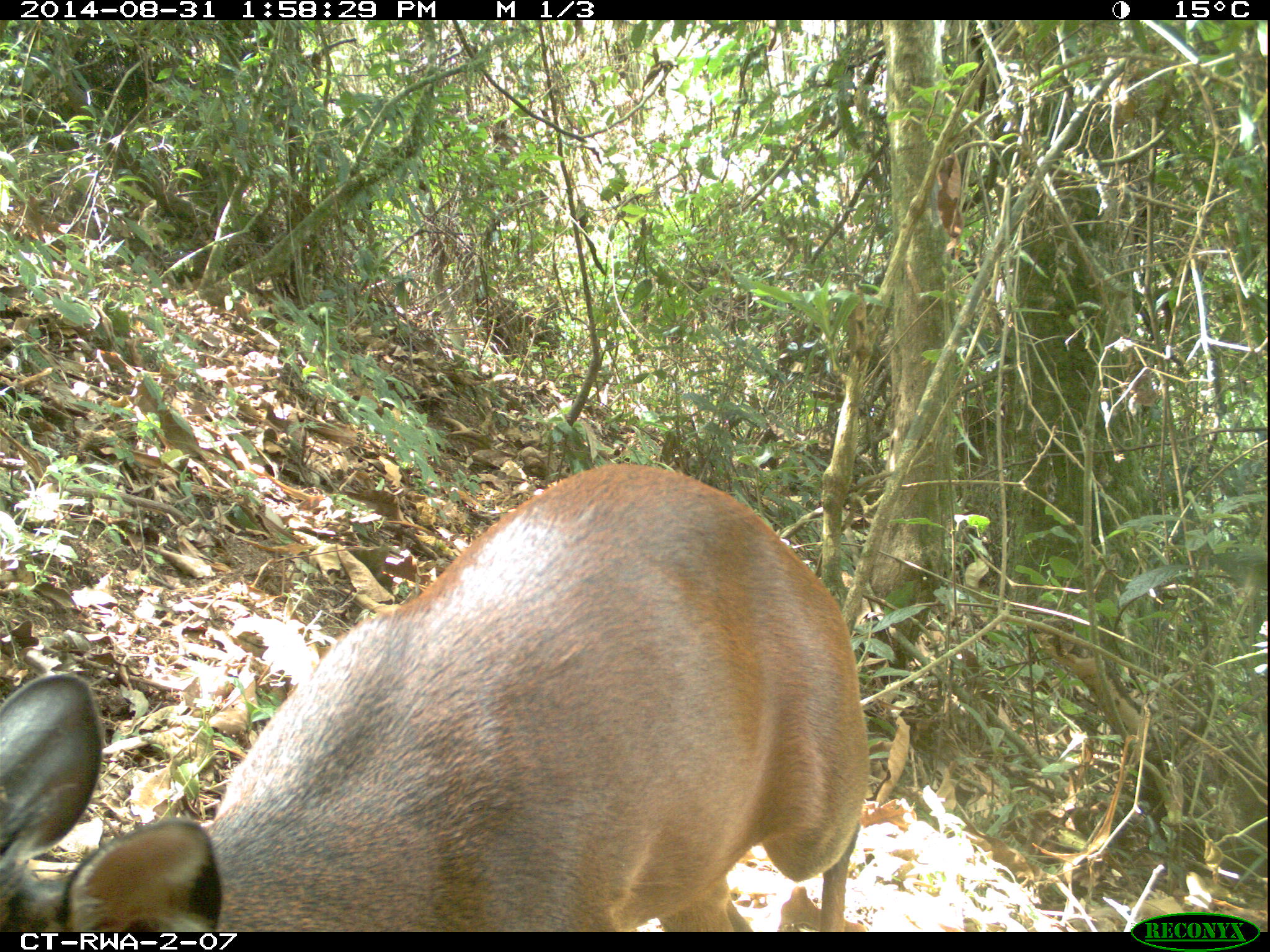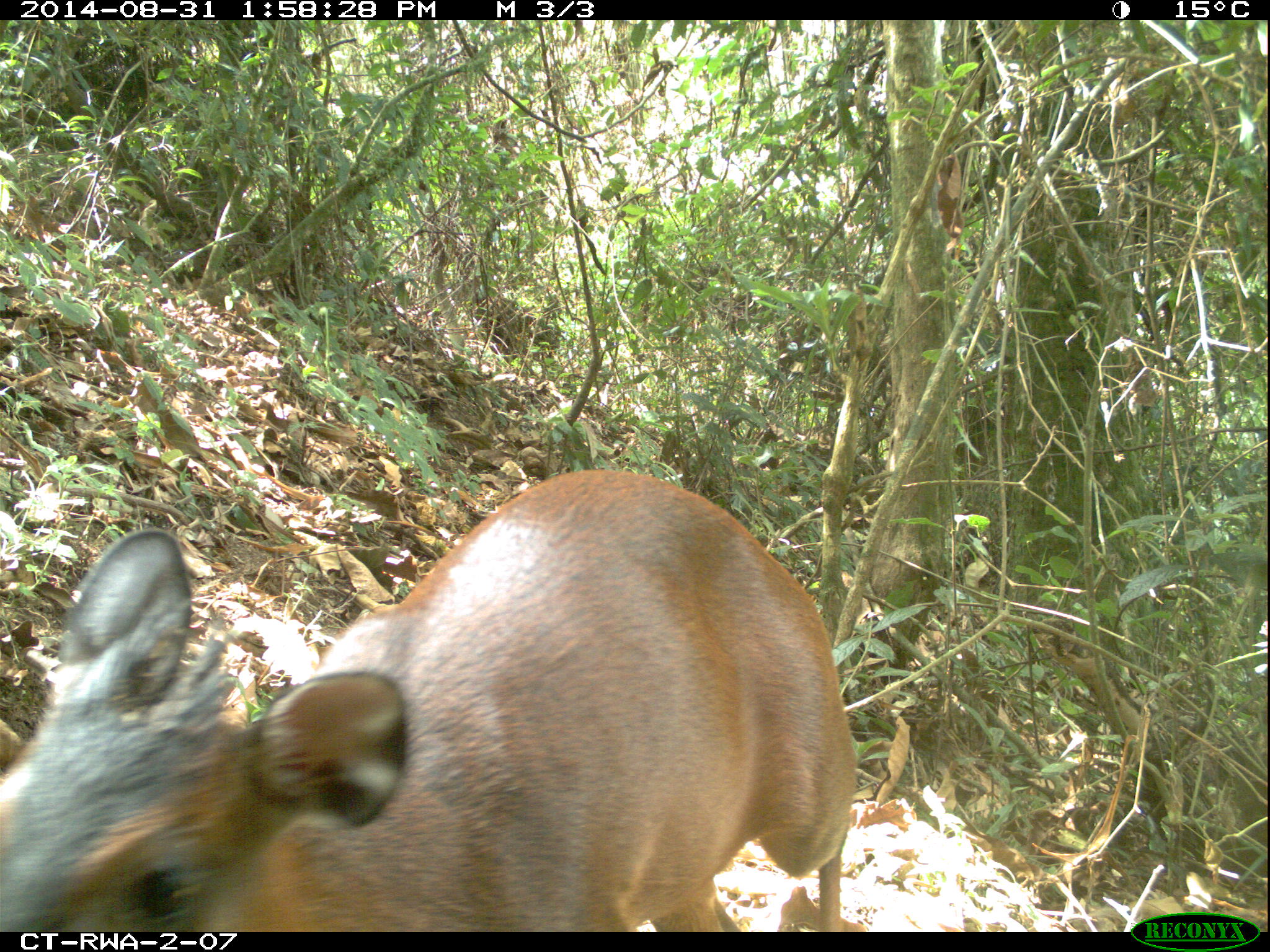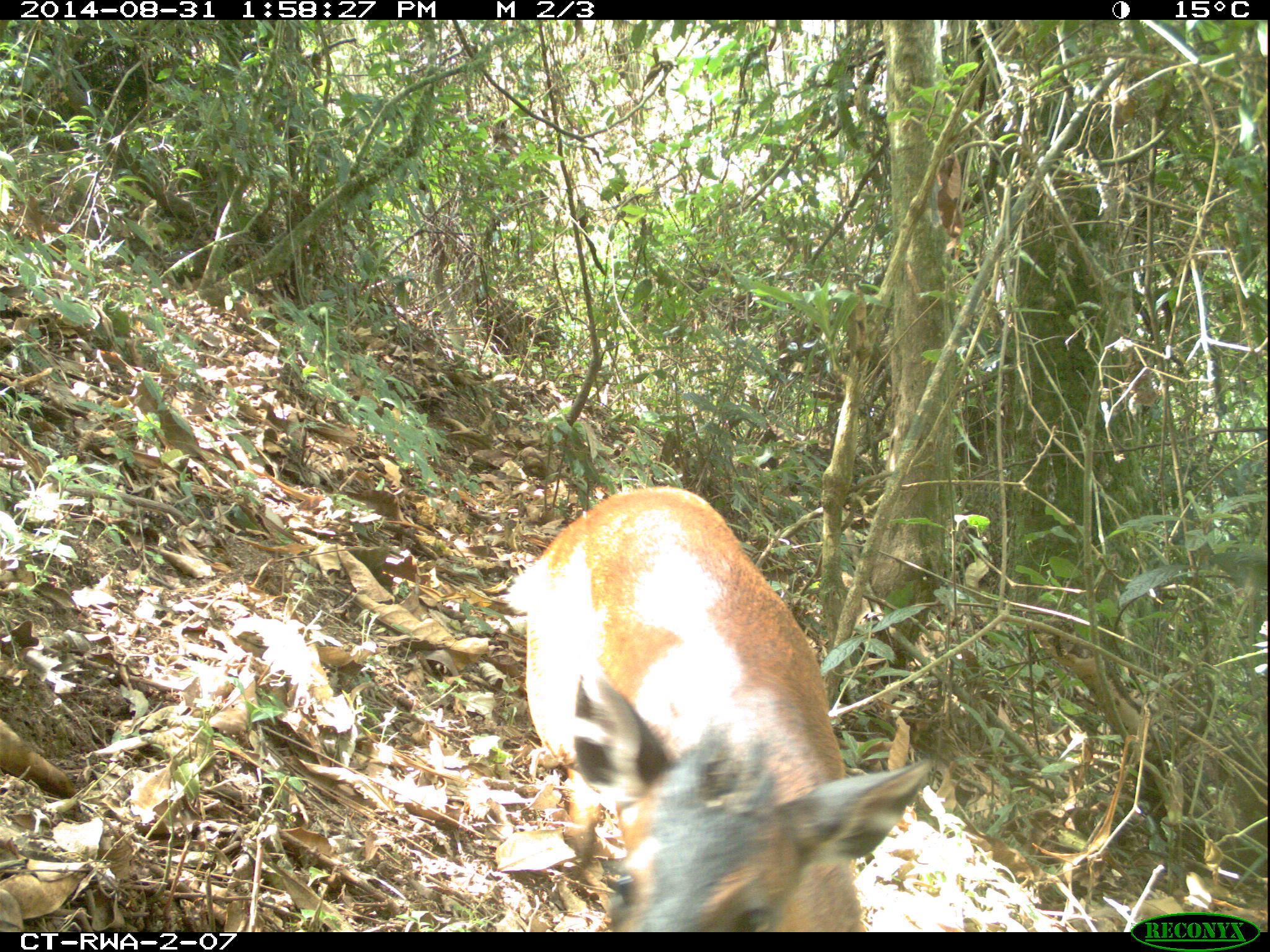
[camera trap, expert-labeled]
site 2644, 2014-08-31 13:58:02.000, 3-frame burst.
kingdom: Animalia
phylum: Chordata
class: Mammalia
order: Artiodactyla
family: Bovidae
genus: Cephalophus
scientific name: Cephalophus nigrifrons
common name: black-fronted duiker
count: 1